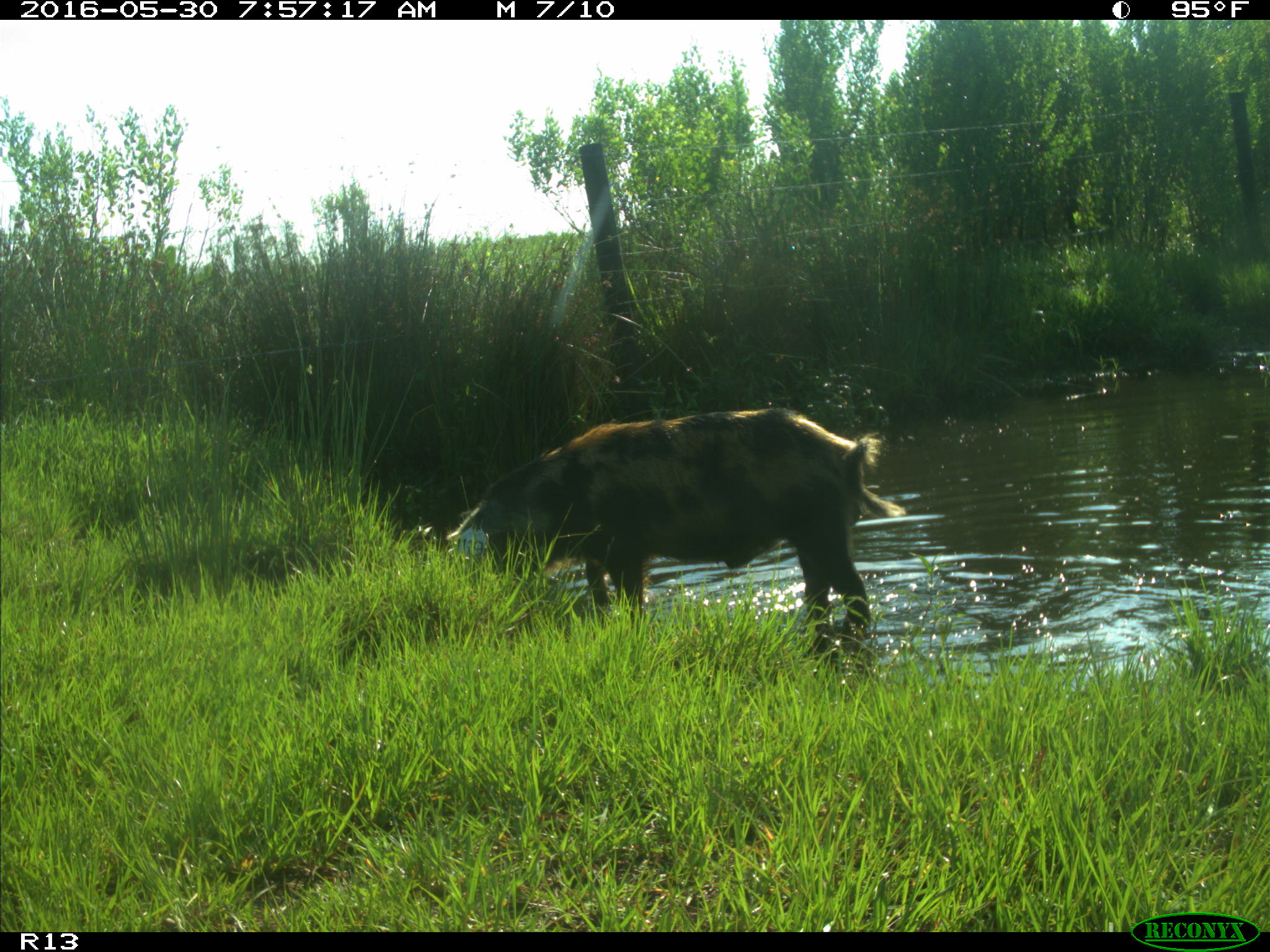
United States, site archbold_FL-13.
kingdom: Animalia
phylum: Chordata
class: Mammalia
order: Artiodactyla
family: Suidae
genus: Sus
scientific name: Sus scrofa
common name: wild boar